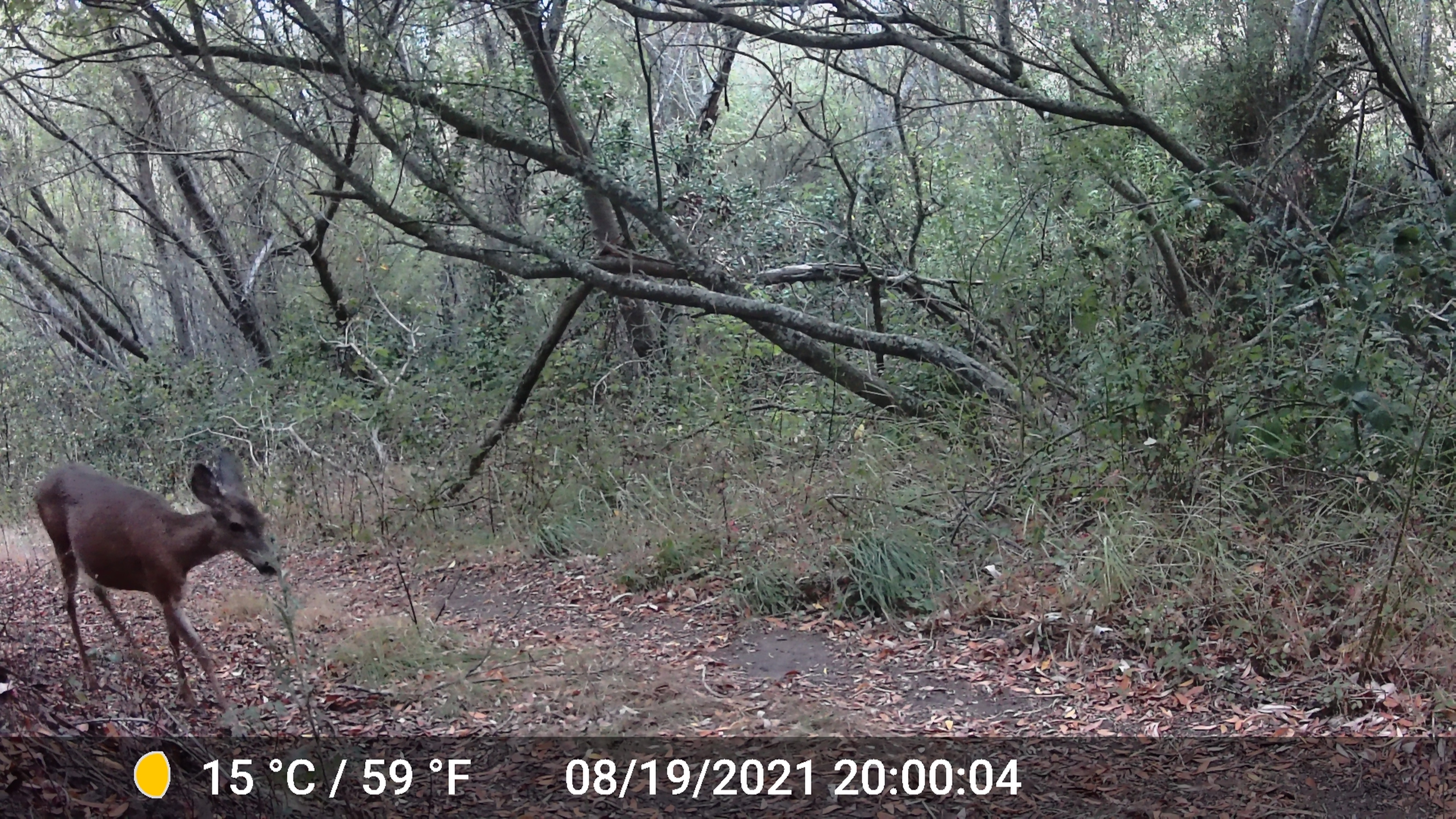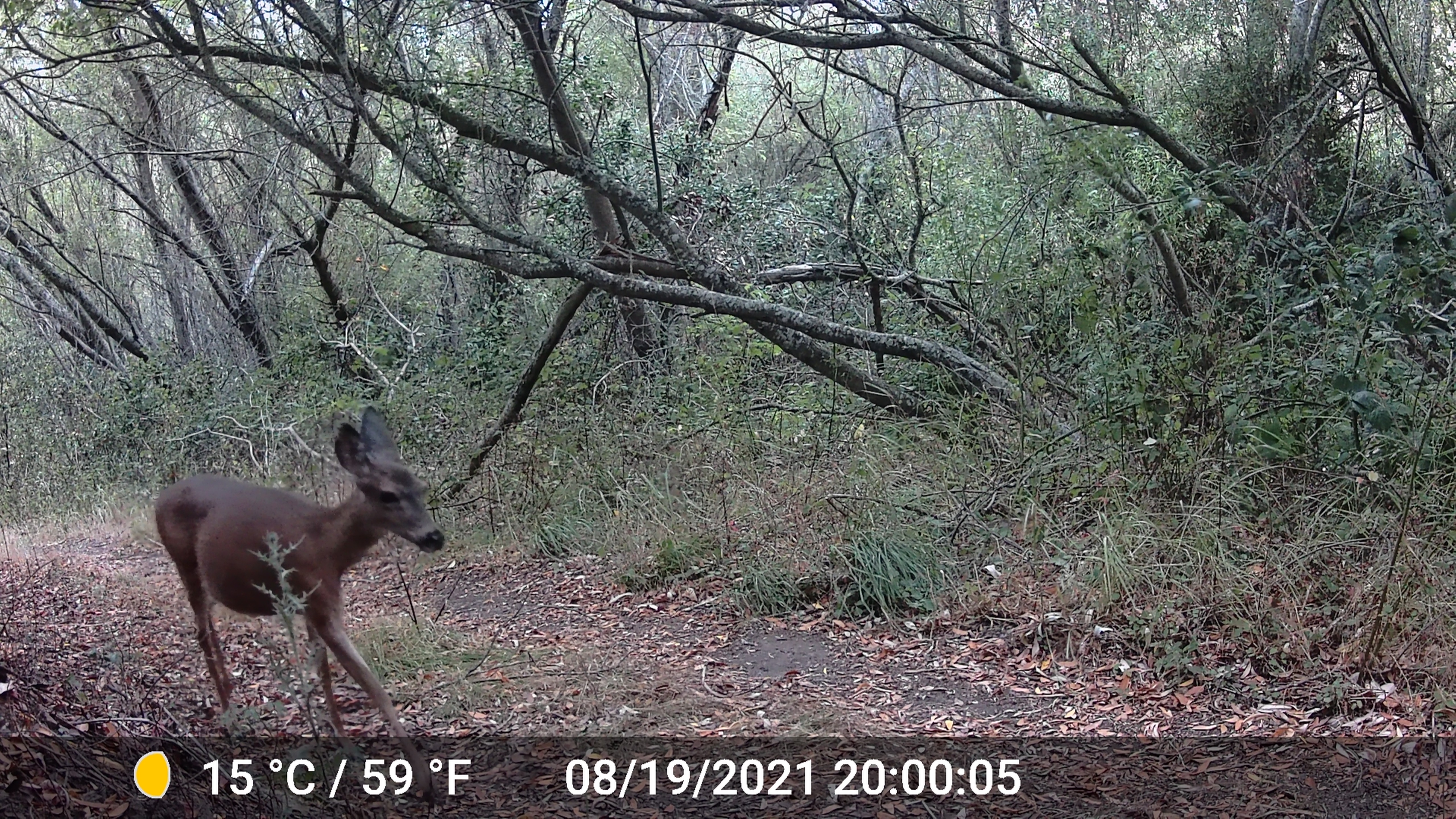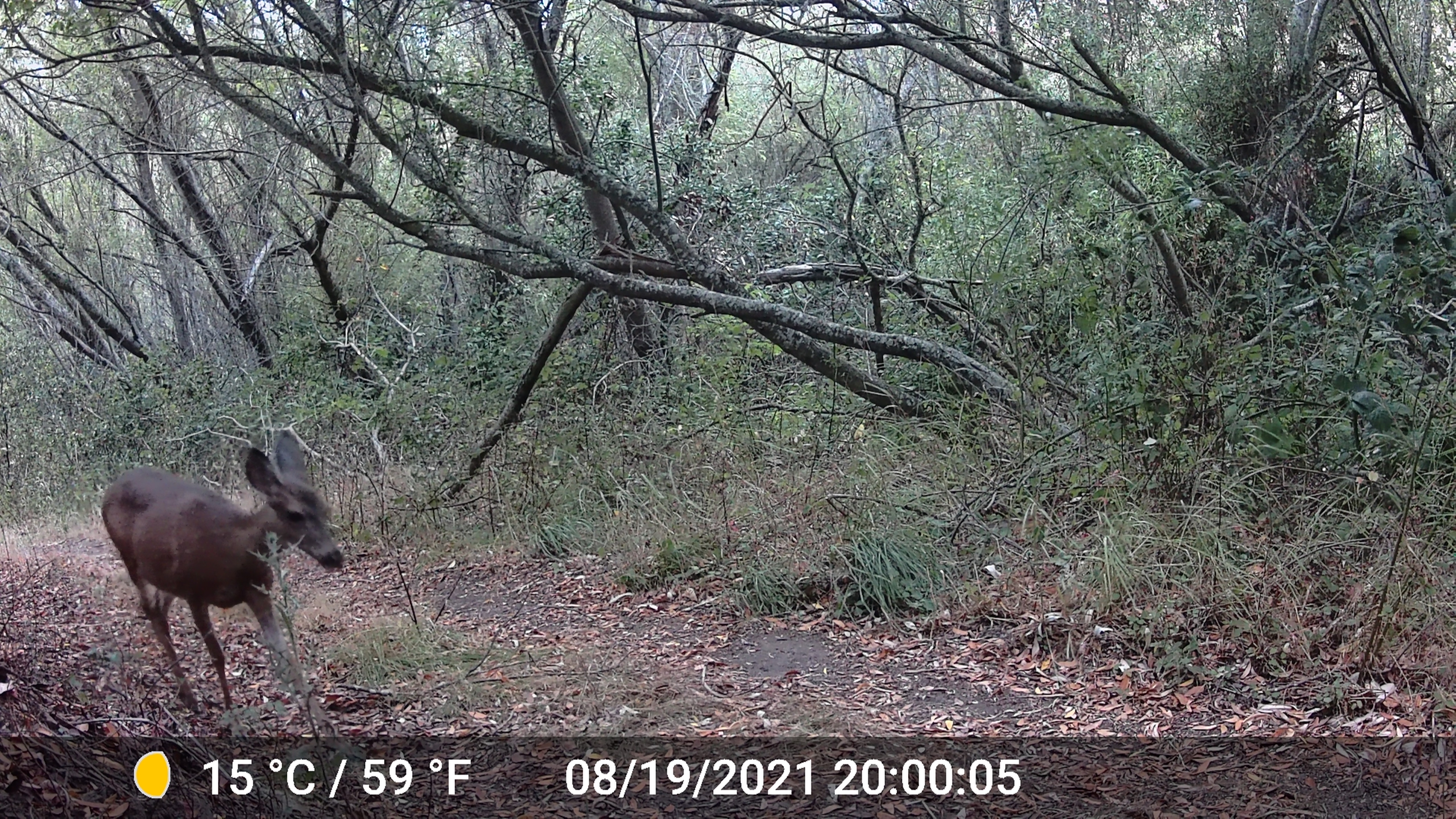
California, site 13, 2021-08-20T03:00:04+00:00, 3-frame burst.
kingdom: Animalia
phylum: Chordata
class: Mammalia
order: Artiodactyla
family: Cervidae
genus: Odocoileus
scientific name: Odocoileus hemionus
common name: mule deer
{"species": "mule deer (Odocoileus hemionus)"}